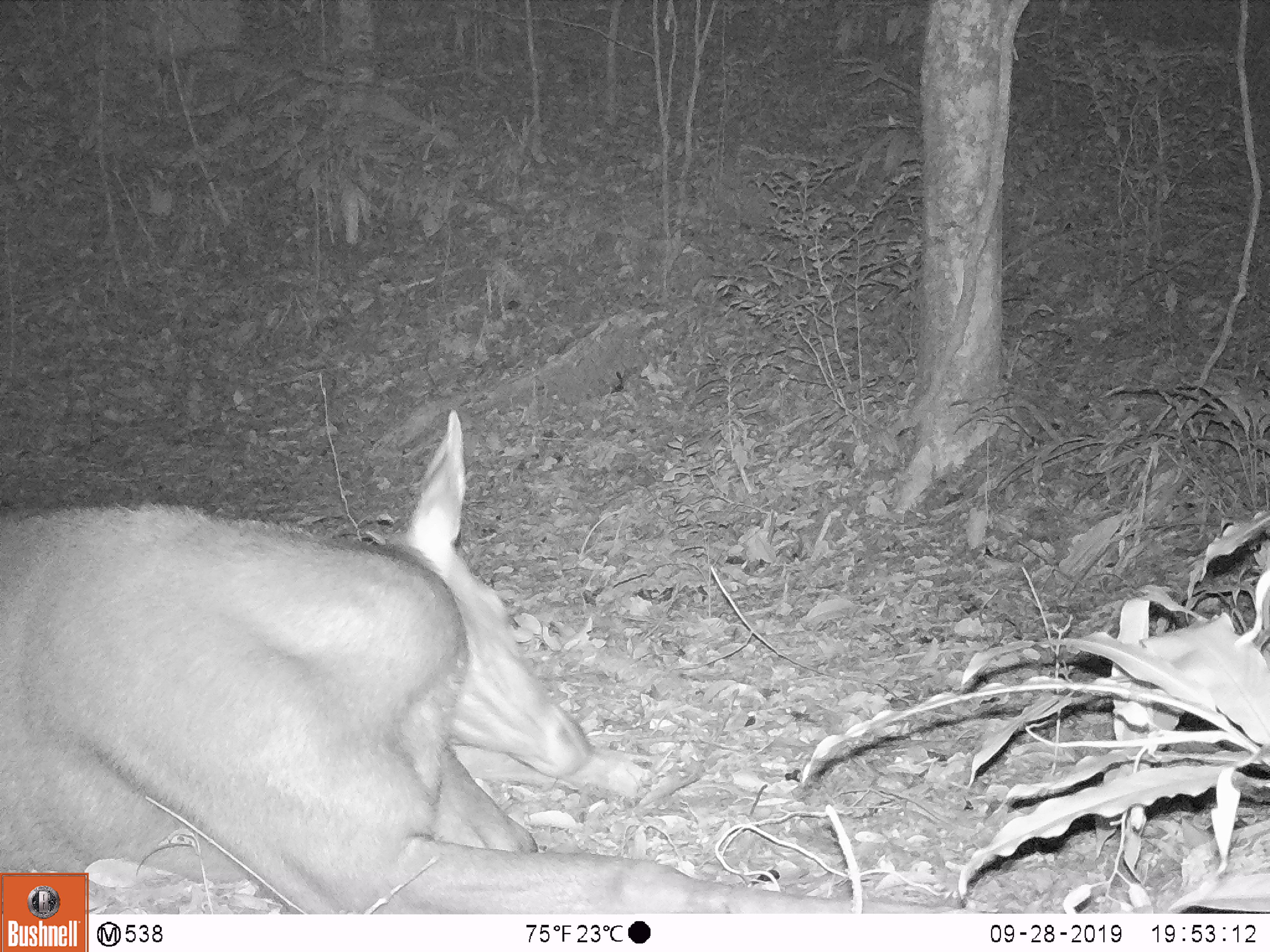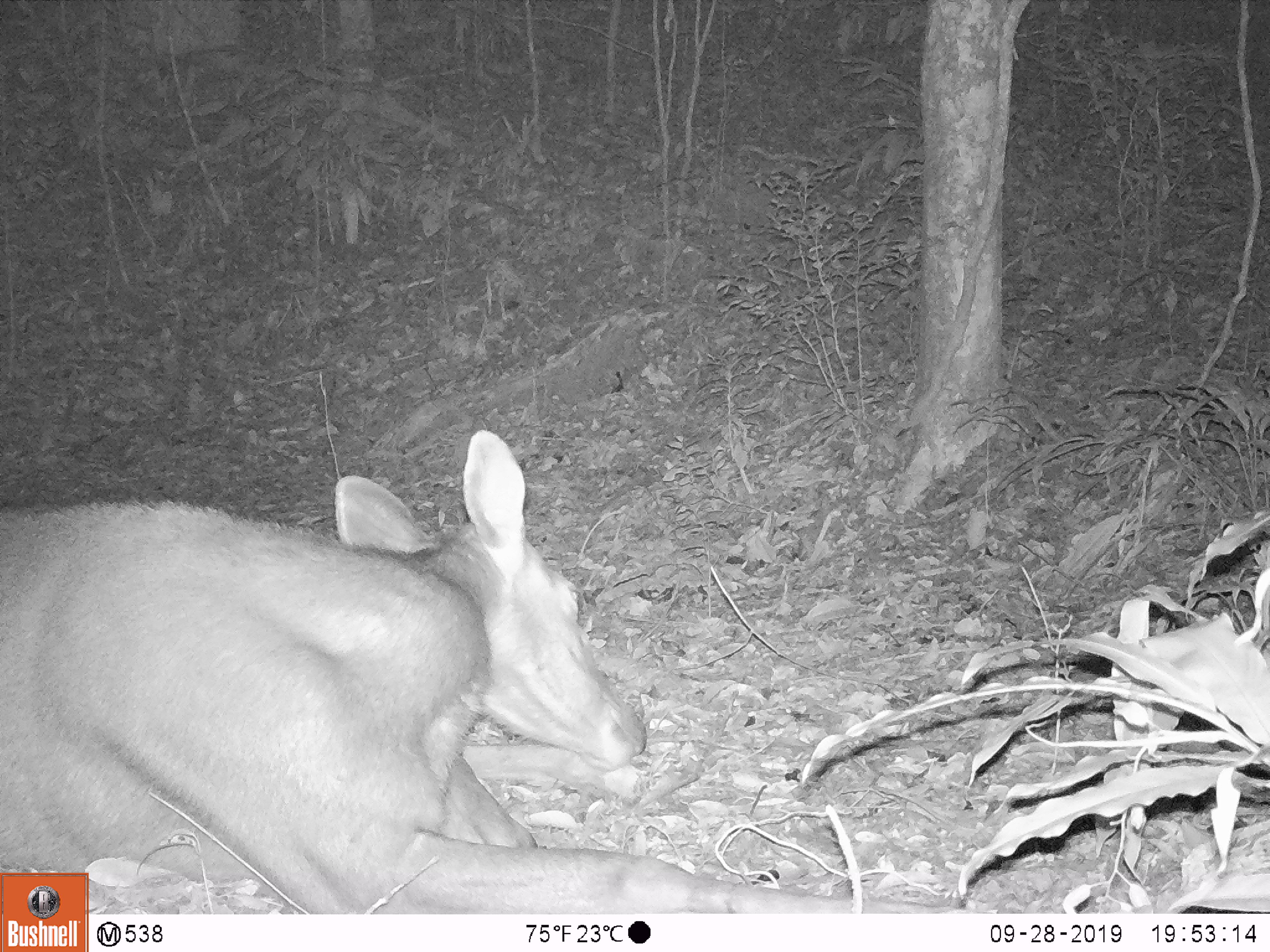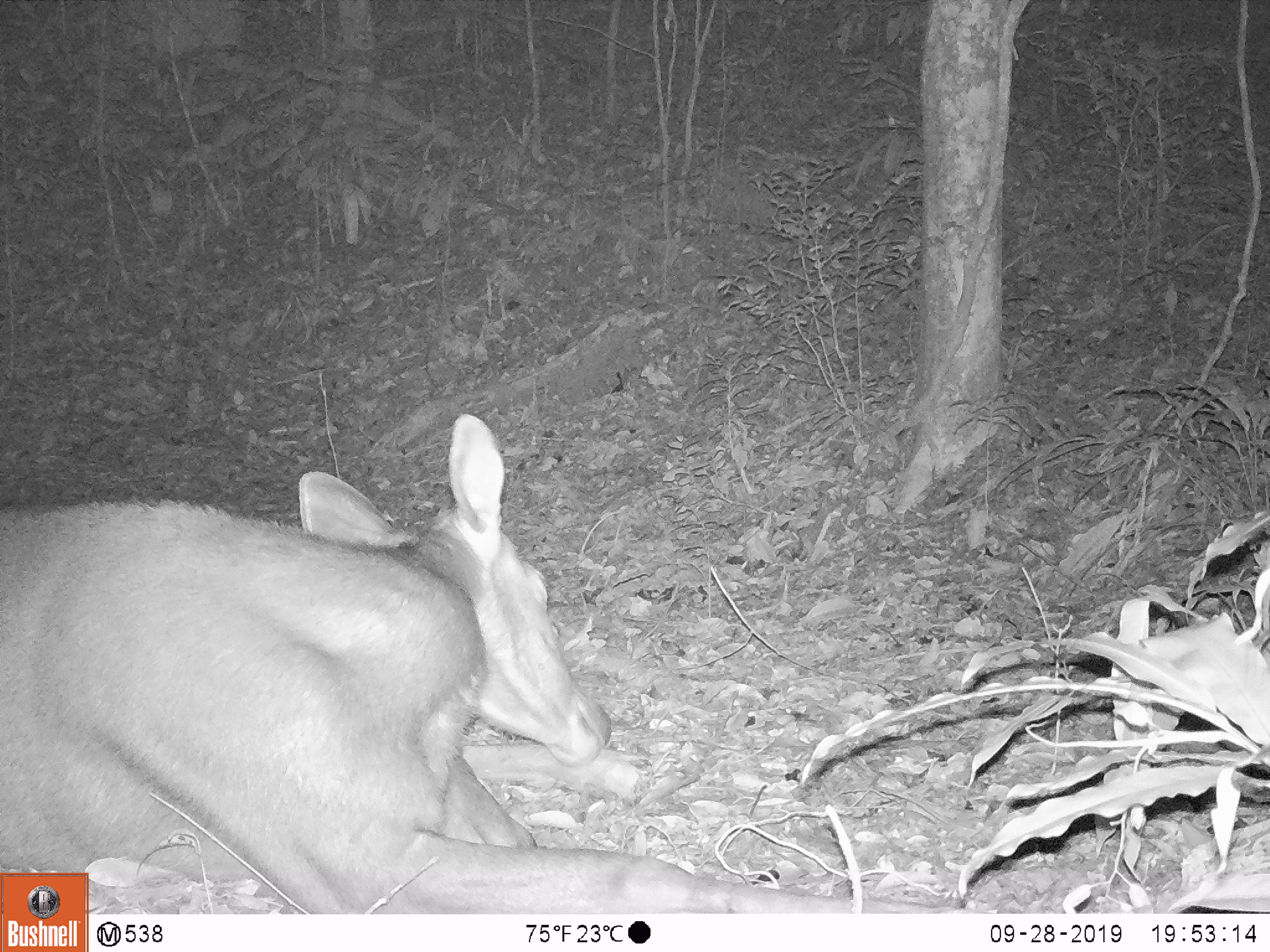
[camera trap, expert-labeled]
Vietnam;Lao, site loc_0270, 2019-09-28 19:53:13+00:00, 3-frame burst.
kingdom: Animalia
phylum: Chordata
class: Mammalia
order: Artiodactyla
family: Cervidae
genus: Rusa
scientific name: Rusa unicolor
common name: sambar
Sambar (Rusa unicolor). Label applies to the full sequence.